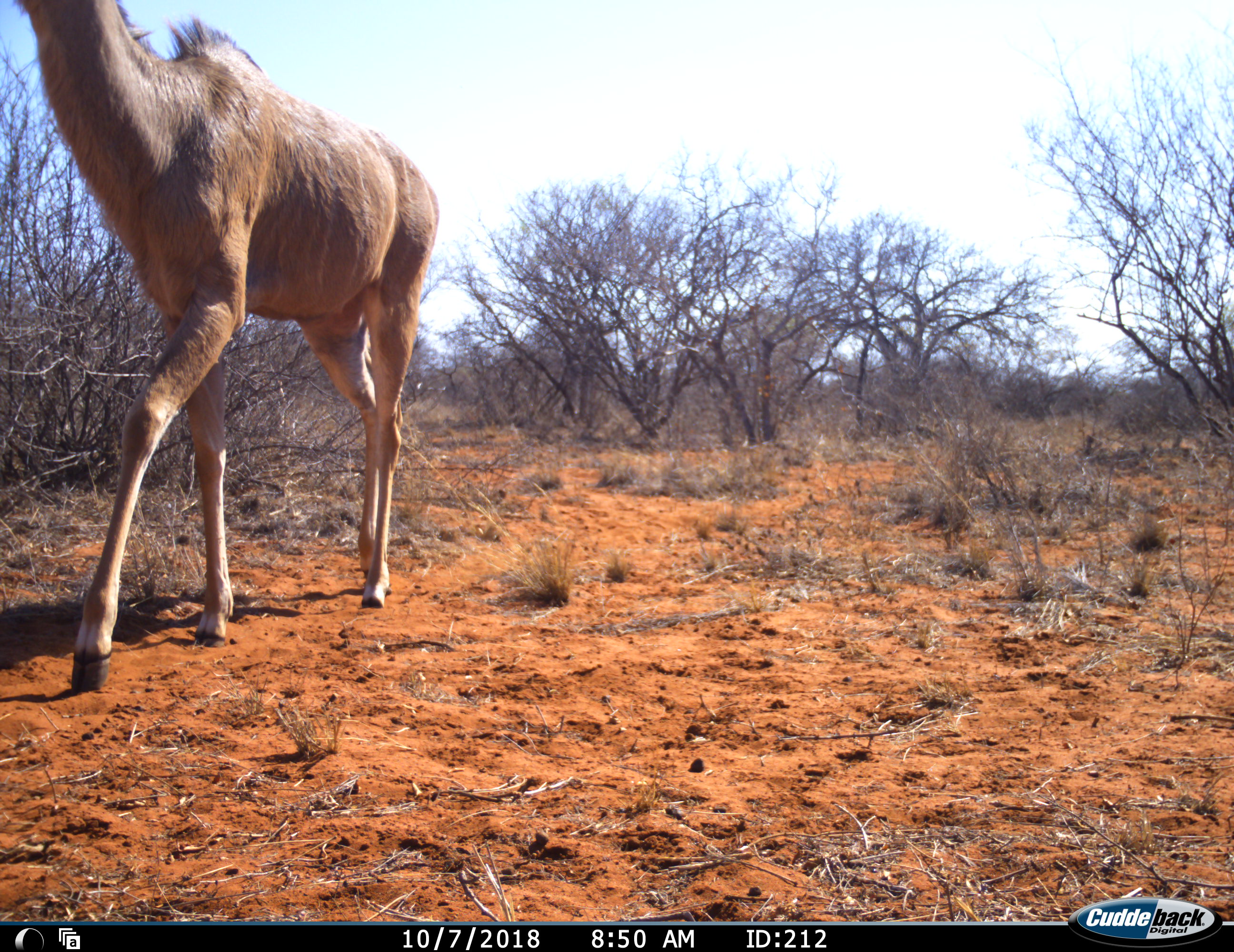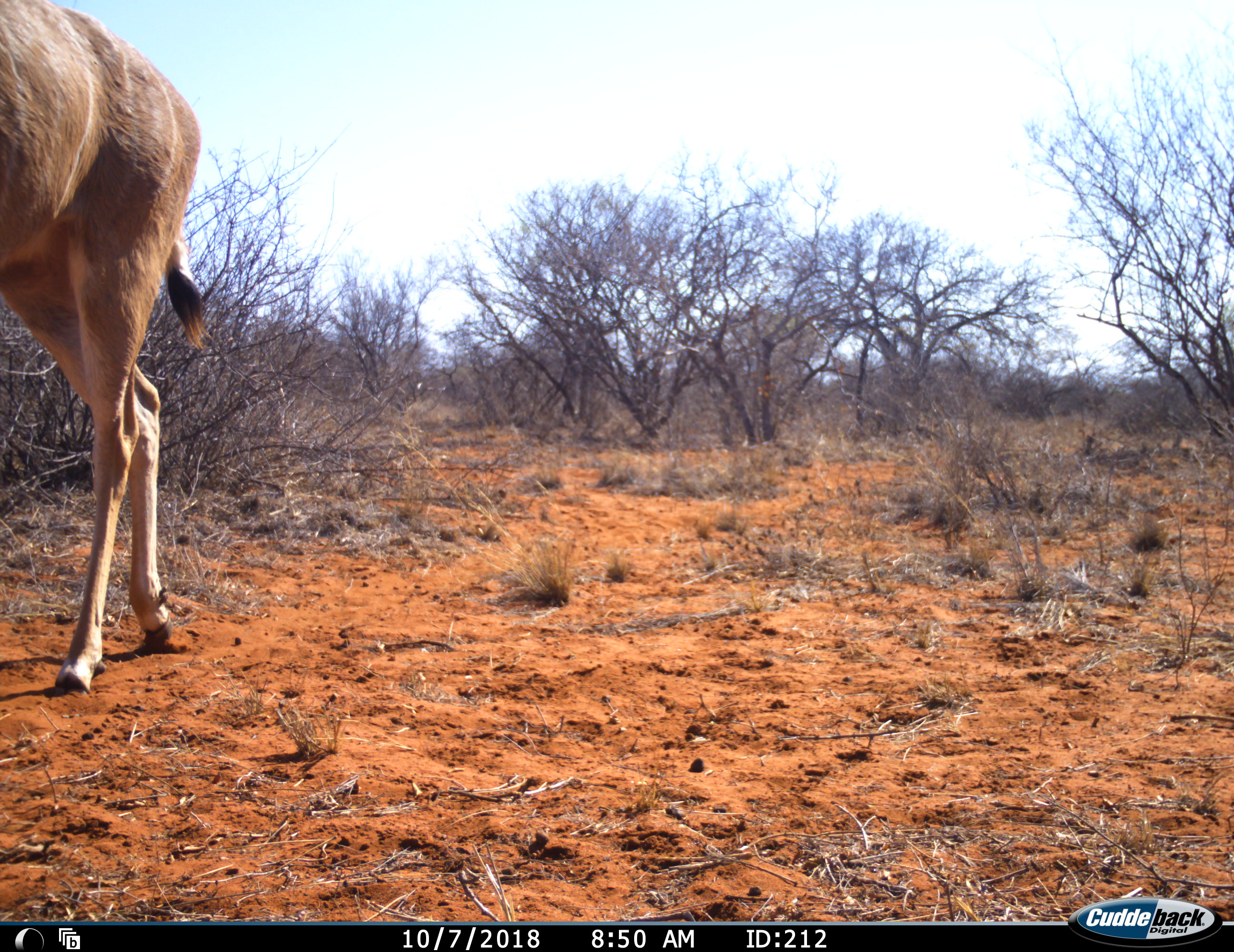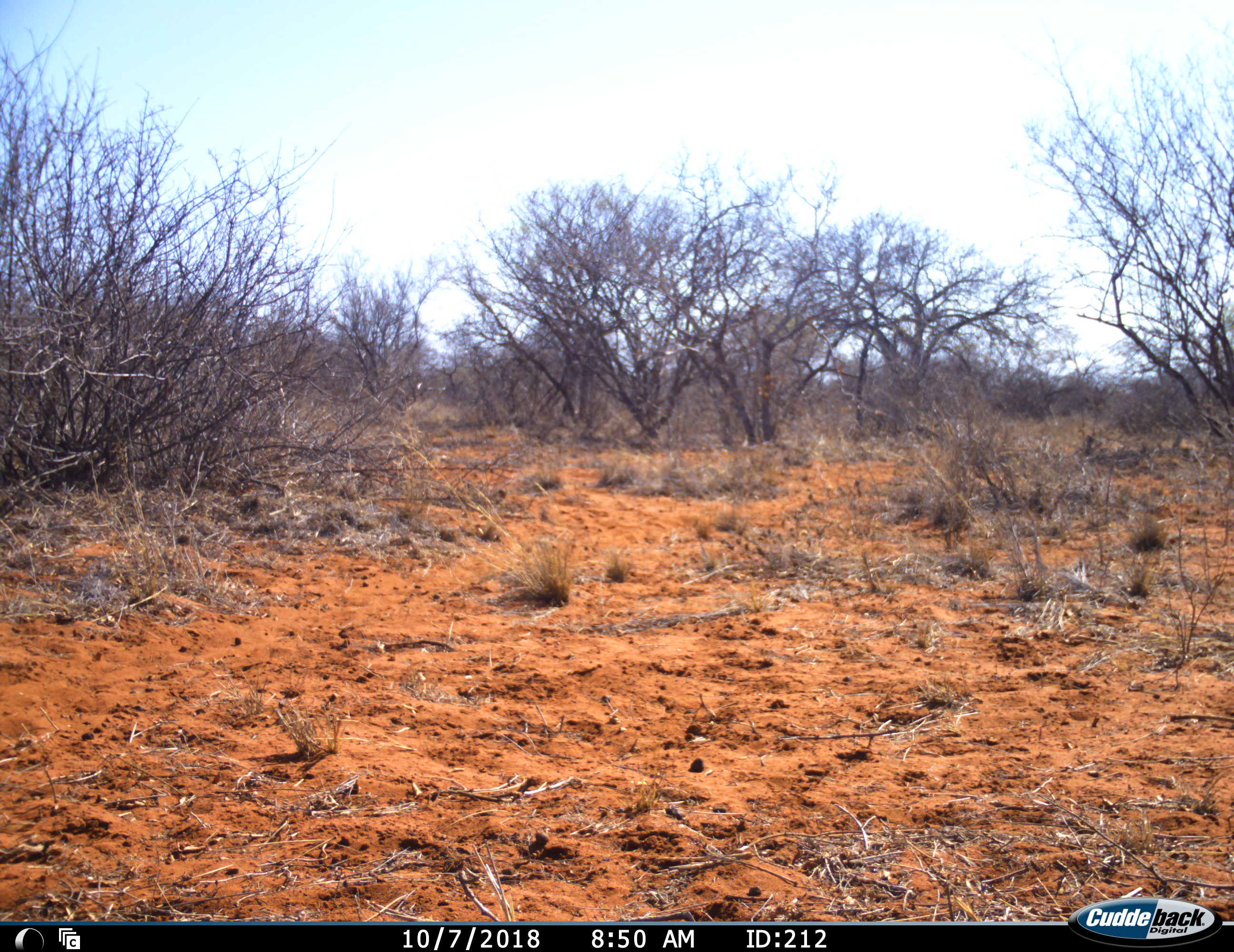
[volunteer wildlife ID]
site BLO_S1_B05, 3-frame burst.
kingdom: Animalia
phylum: Chordata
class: Mammalia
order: Artiodactyla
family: Bovidae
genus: Tragelaphus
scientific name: Tragelaphus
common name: kudu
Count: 1.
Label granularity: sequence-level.